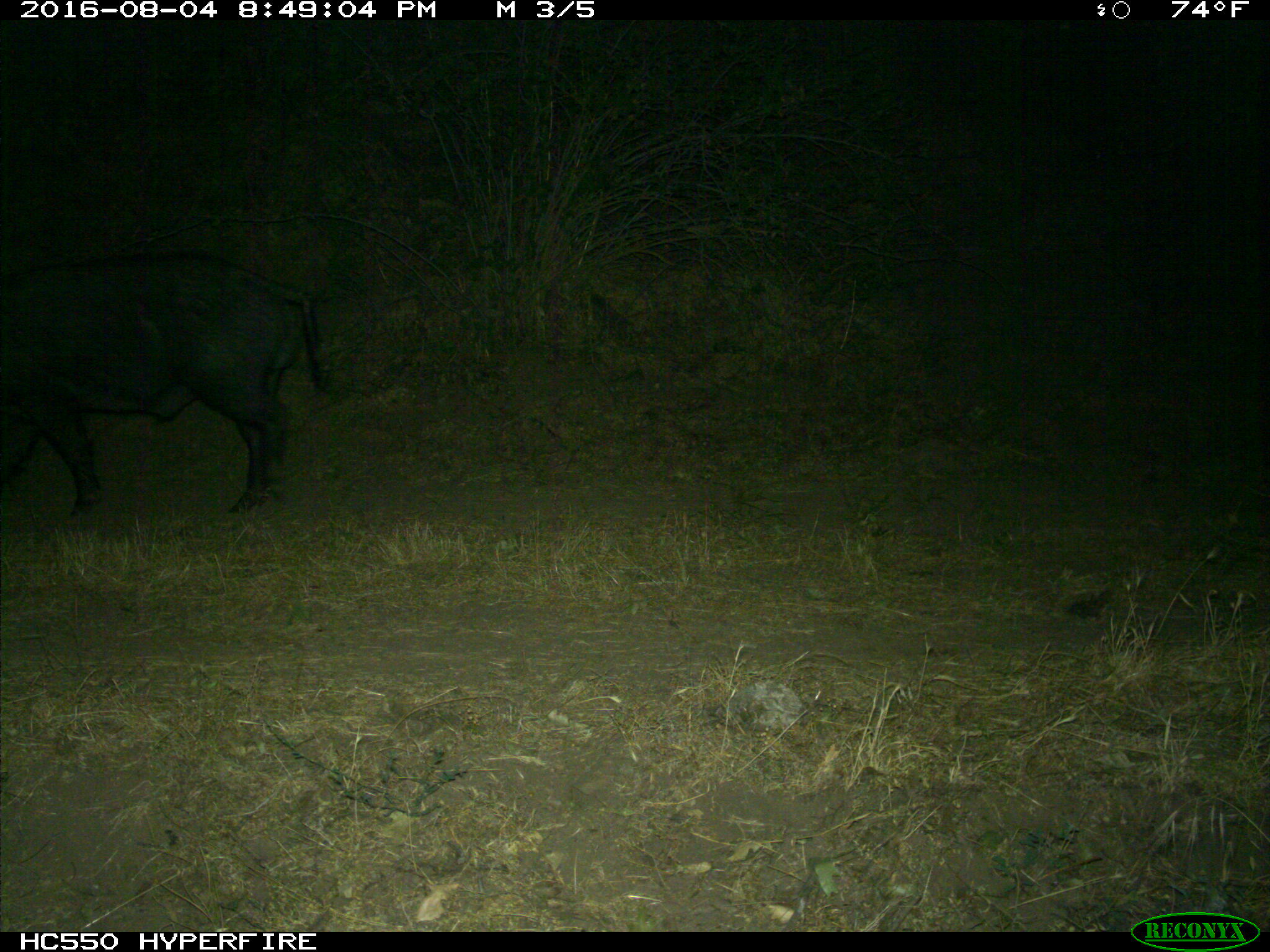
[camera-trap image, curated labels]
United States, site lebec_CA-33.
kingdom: Animalia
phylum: Chordata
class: Mammalia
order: Artiodactyla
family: Suidae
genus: Sus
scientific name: Sus scrofa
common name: wild boar